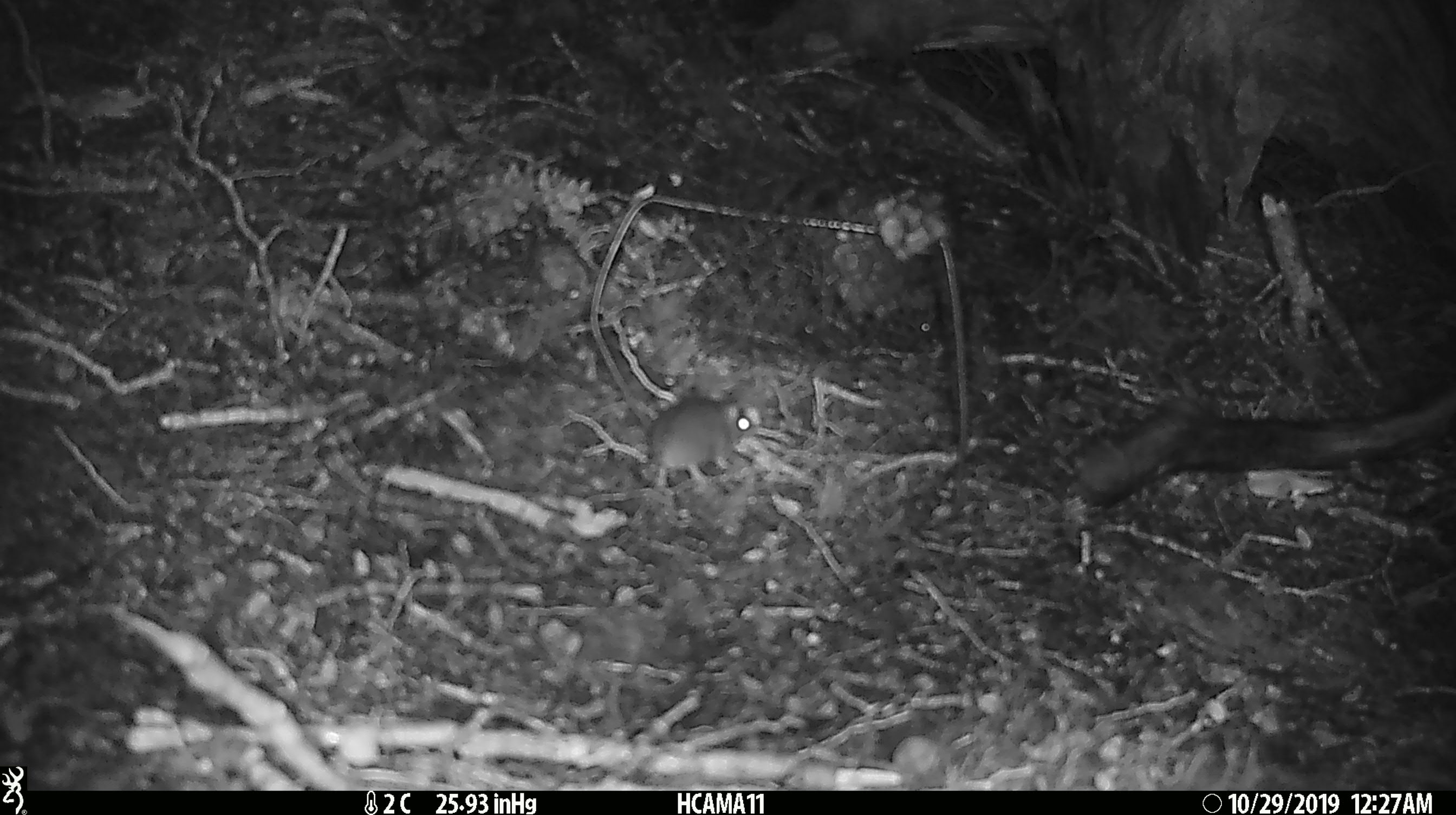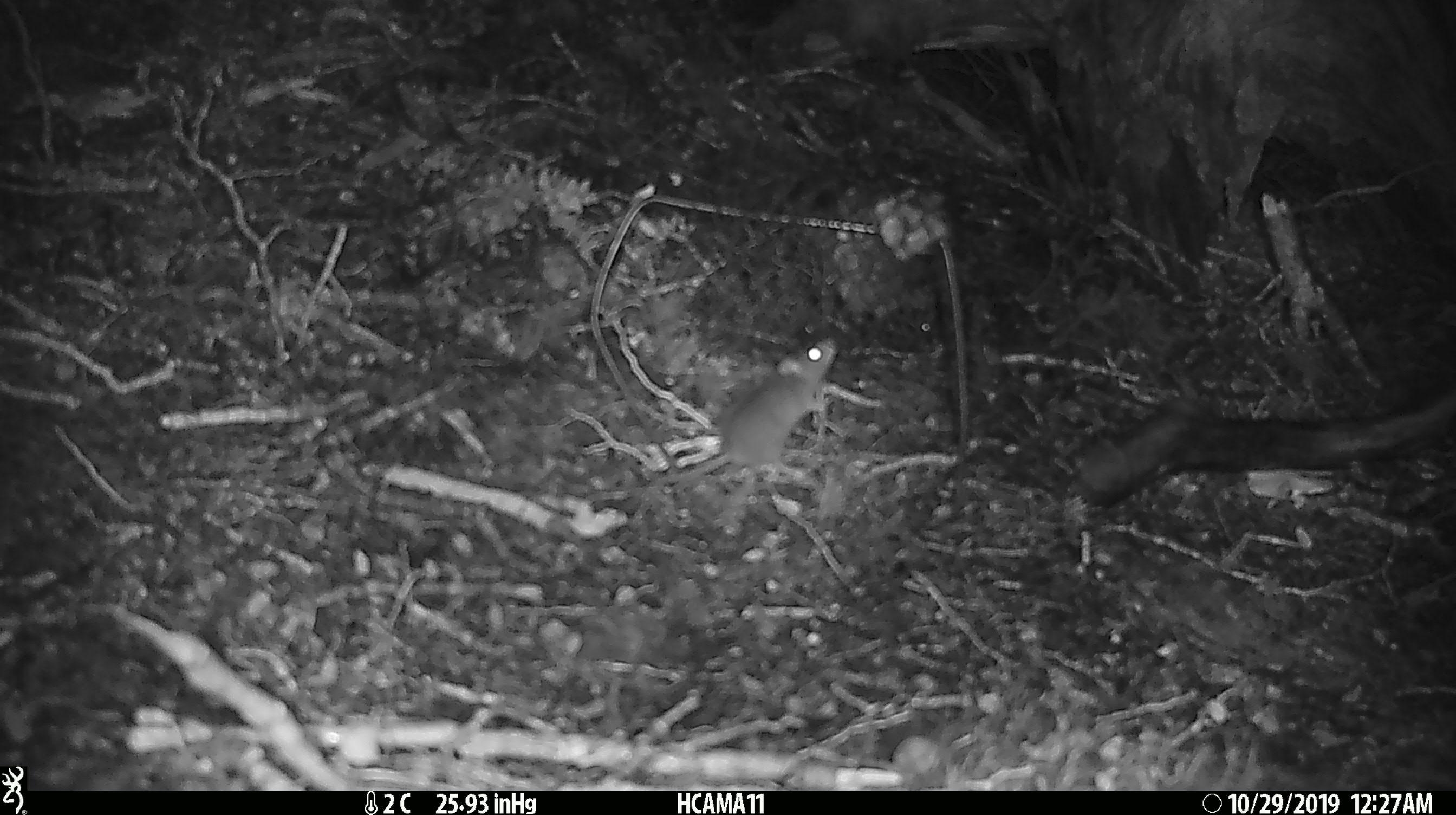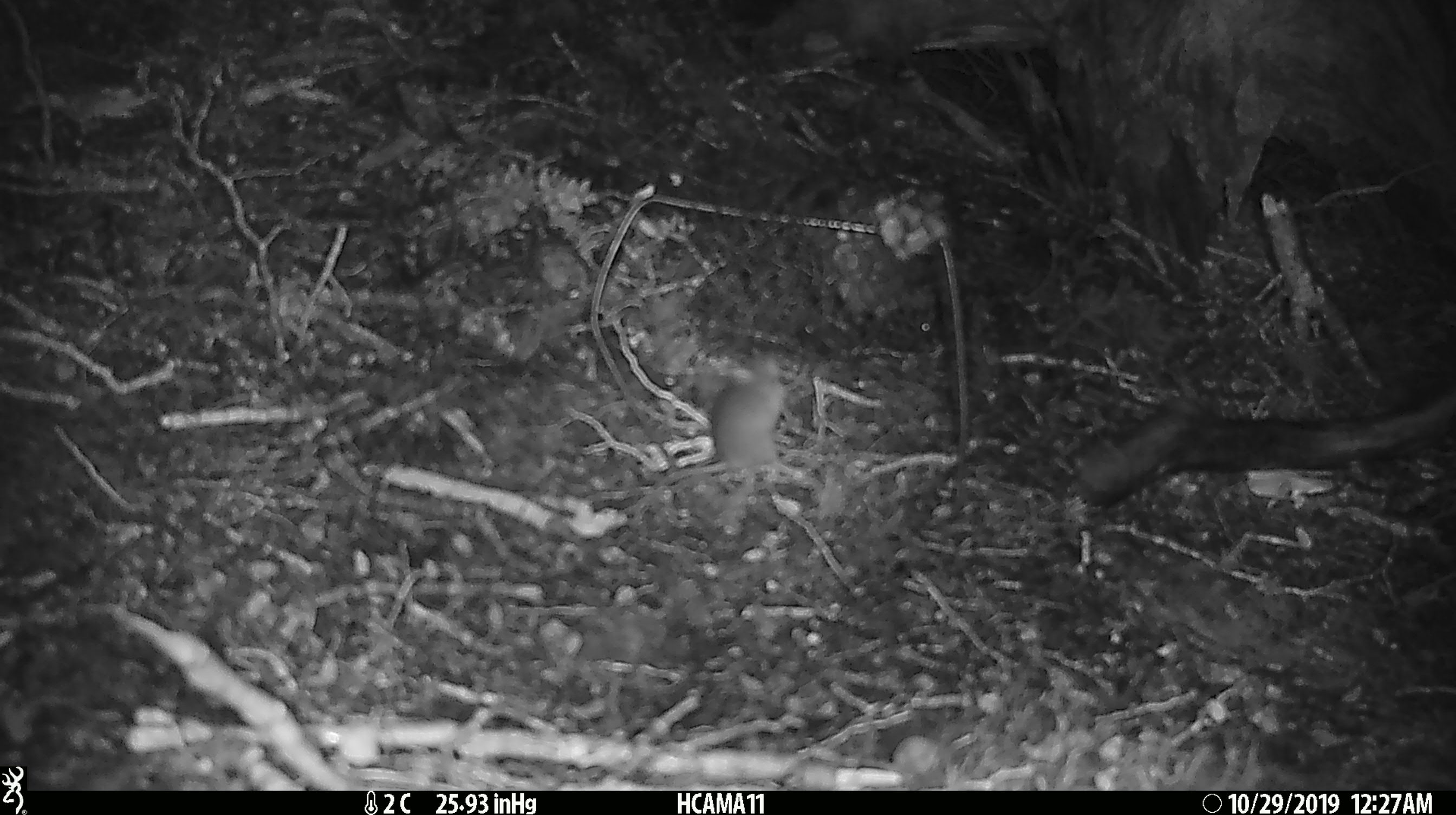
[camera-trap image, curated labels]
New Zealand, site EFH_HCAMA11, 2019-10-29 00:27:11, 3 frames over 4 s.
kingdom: Animalia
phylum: Chordata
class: Mammalia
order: Rodentia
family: Muridae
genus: Mus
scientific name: Mus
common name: mouse